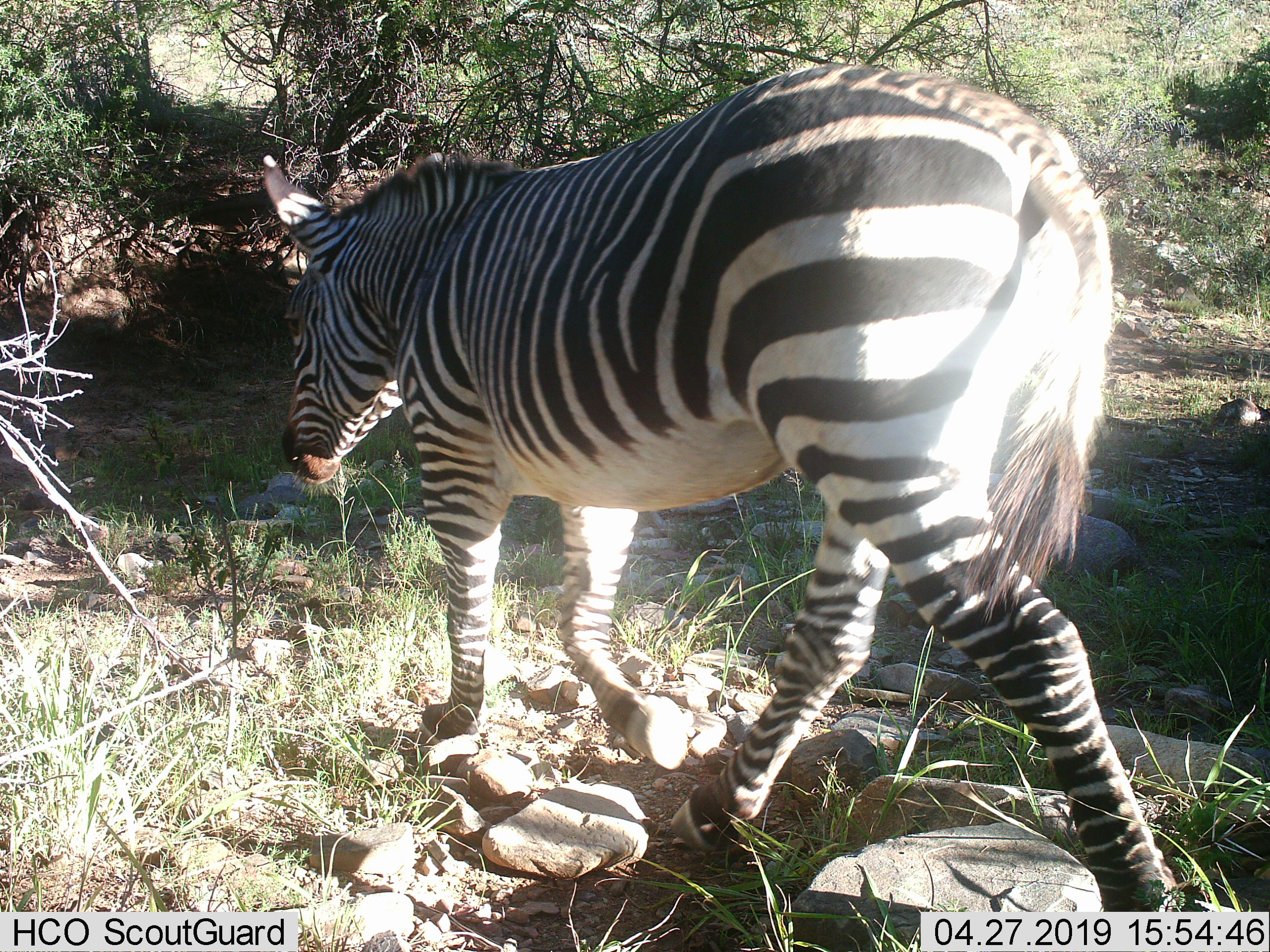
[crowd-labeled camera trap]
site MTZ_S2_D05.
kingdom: Animalia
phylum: Chordata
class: Mammalia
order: Perissodactyla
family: Equidae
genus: Equus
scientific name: Equus zebra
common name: mountain zebra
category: zebramountain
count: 1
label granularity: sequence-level